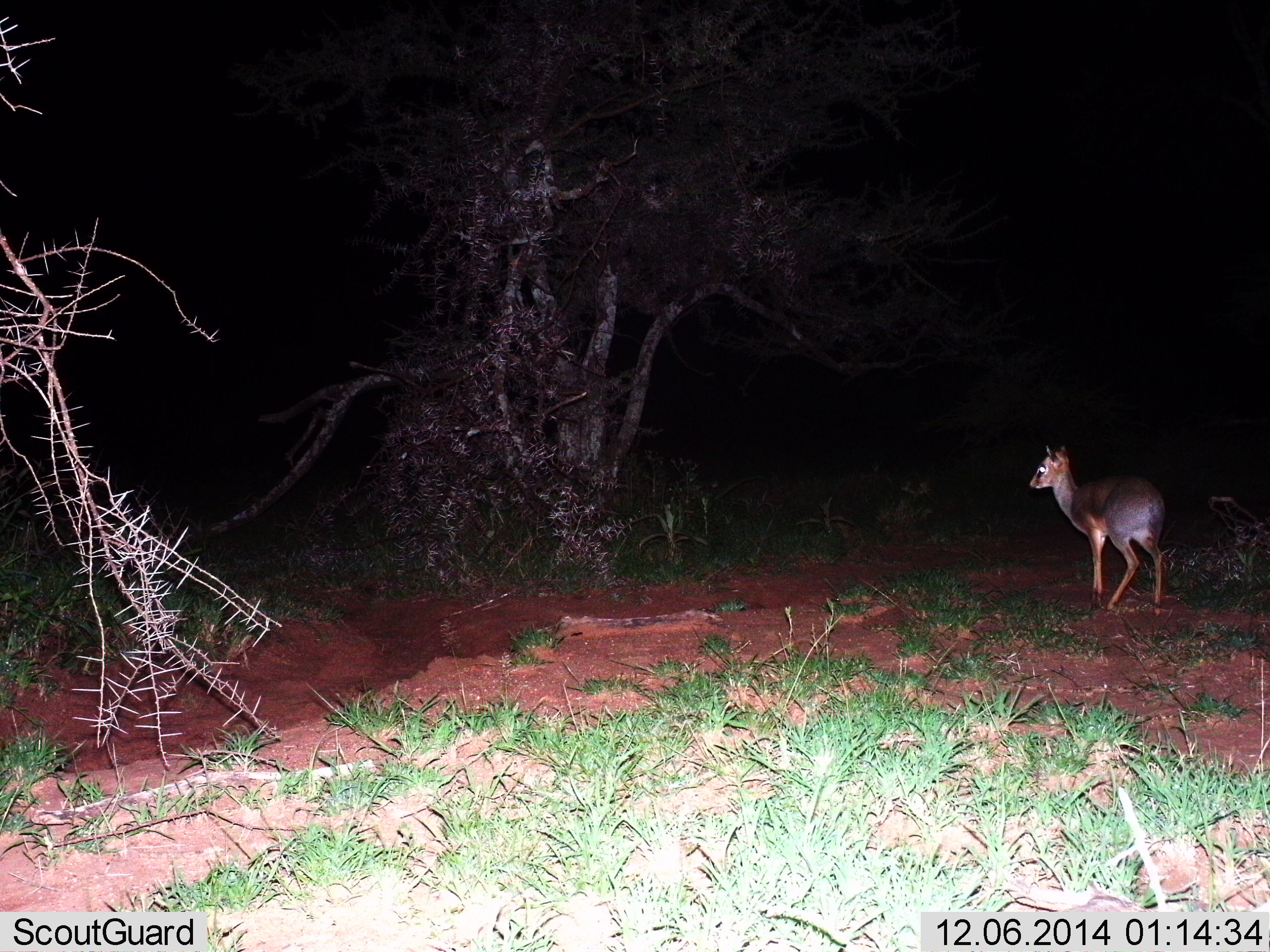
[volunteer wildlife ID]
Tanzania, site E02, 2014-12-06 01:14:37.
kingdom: Animalia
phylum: Chordata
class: Mammalia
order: Artiodactyla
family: Bovidae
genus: Madoqua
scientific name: Madoqua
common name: dikdik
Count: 1.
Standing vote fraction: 80%.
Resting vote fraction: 0%.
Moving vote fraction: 30%.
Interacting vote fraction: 0%.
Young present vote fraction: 0%.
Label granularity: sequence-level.